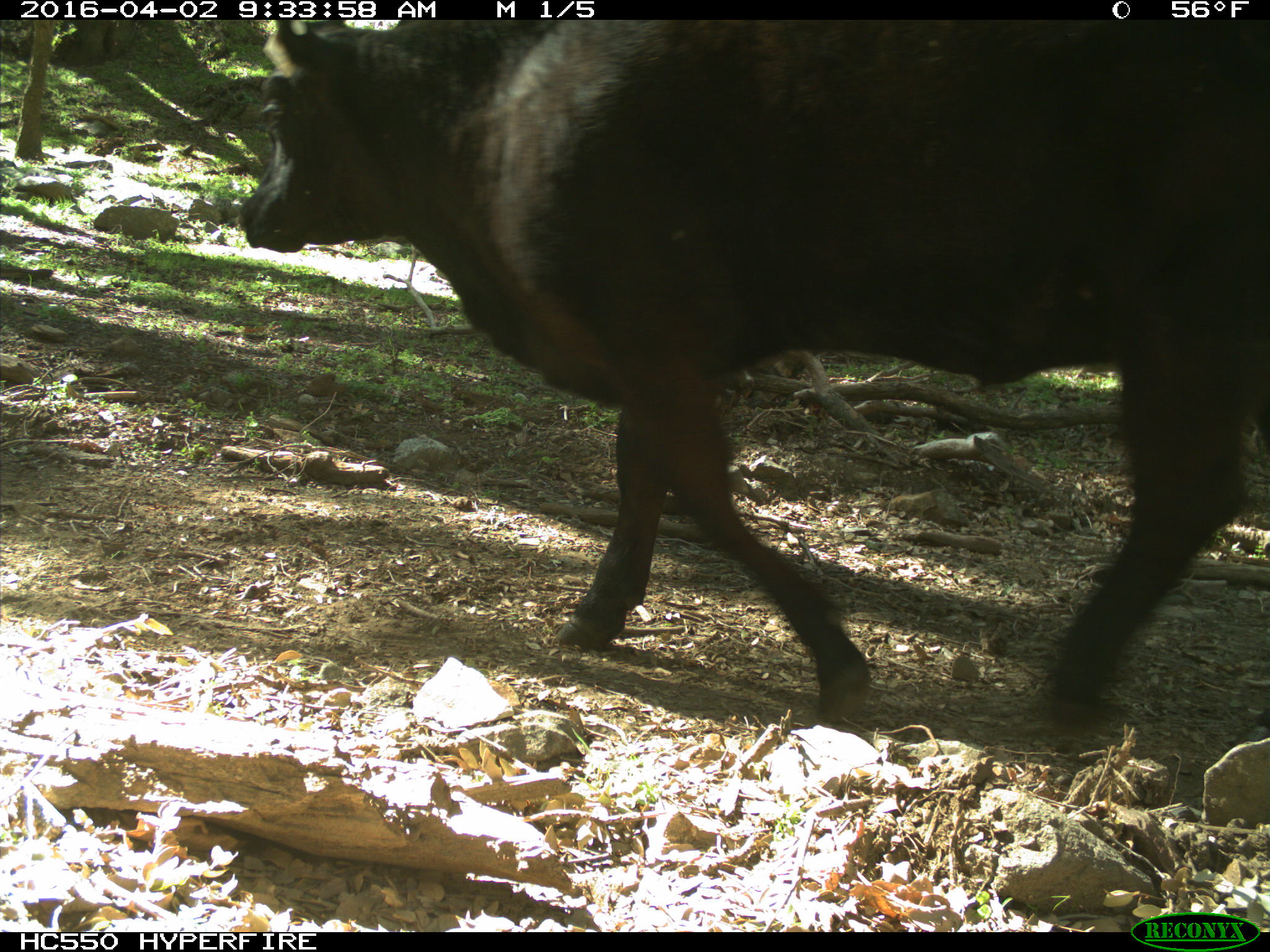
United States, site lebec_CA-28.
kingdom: Animalia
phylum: Chordata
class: Mammalia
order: Artiodactyla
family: Bovidae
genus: Bos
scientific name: Bos taurus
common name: domestic cow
Bos taurus (domestic cow).